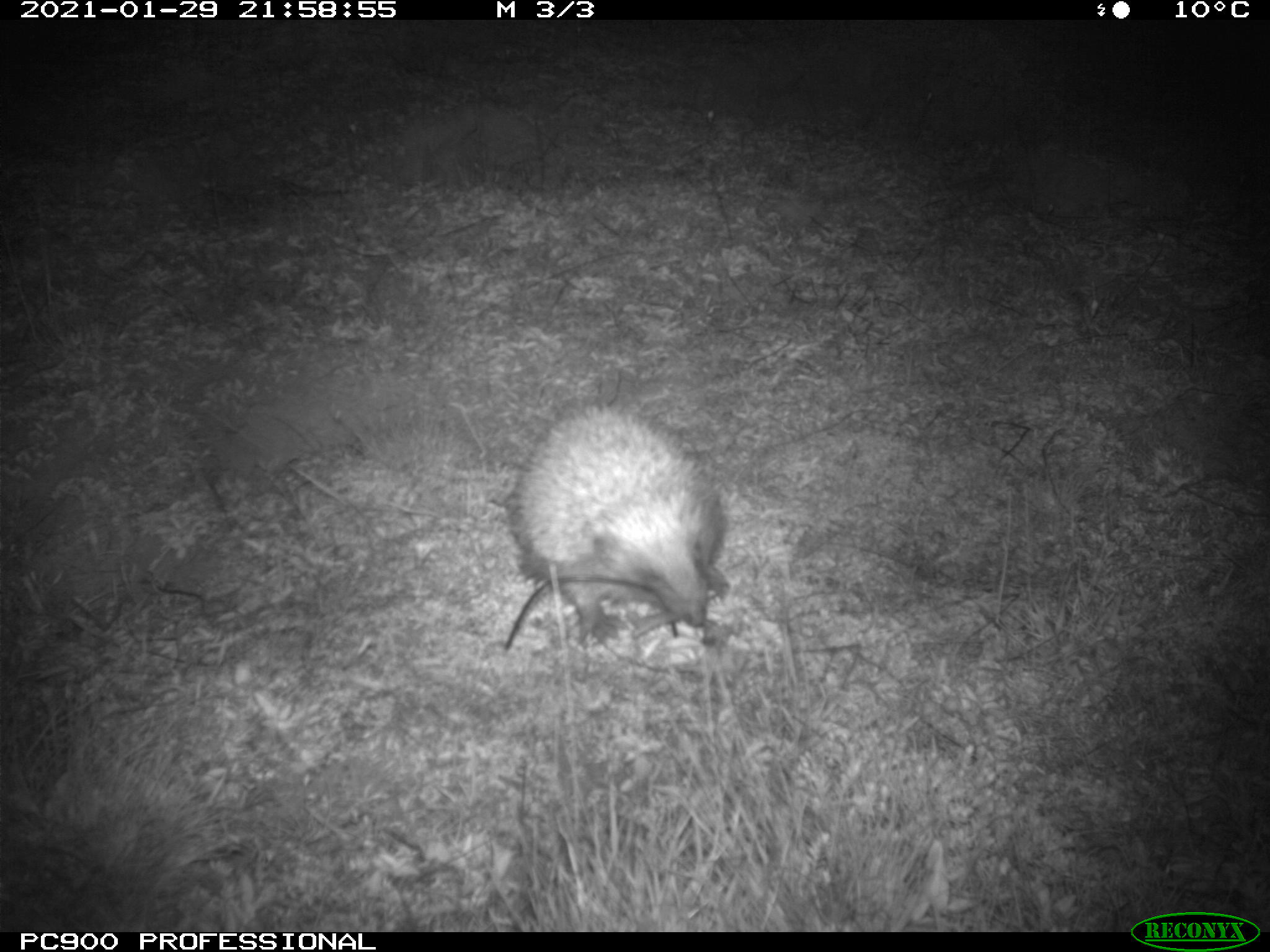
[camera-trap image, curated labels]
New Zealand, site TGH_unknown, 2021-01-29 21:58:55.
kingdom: Animalia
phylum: Chordata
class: Mammalia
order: Eulipotyphla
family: Erinaceidae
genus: Erinaceus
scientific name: Erinaceus europaeus europaeus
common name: european hedgehog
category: hedgehog